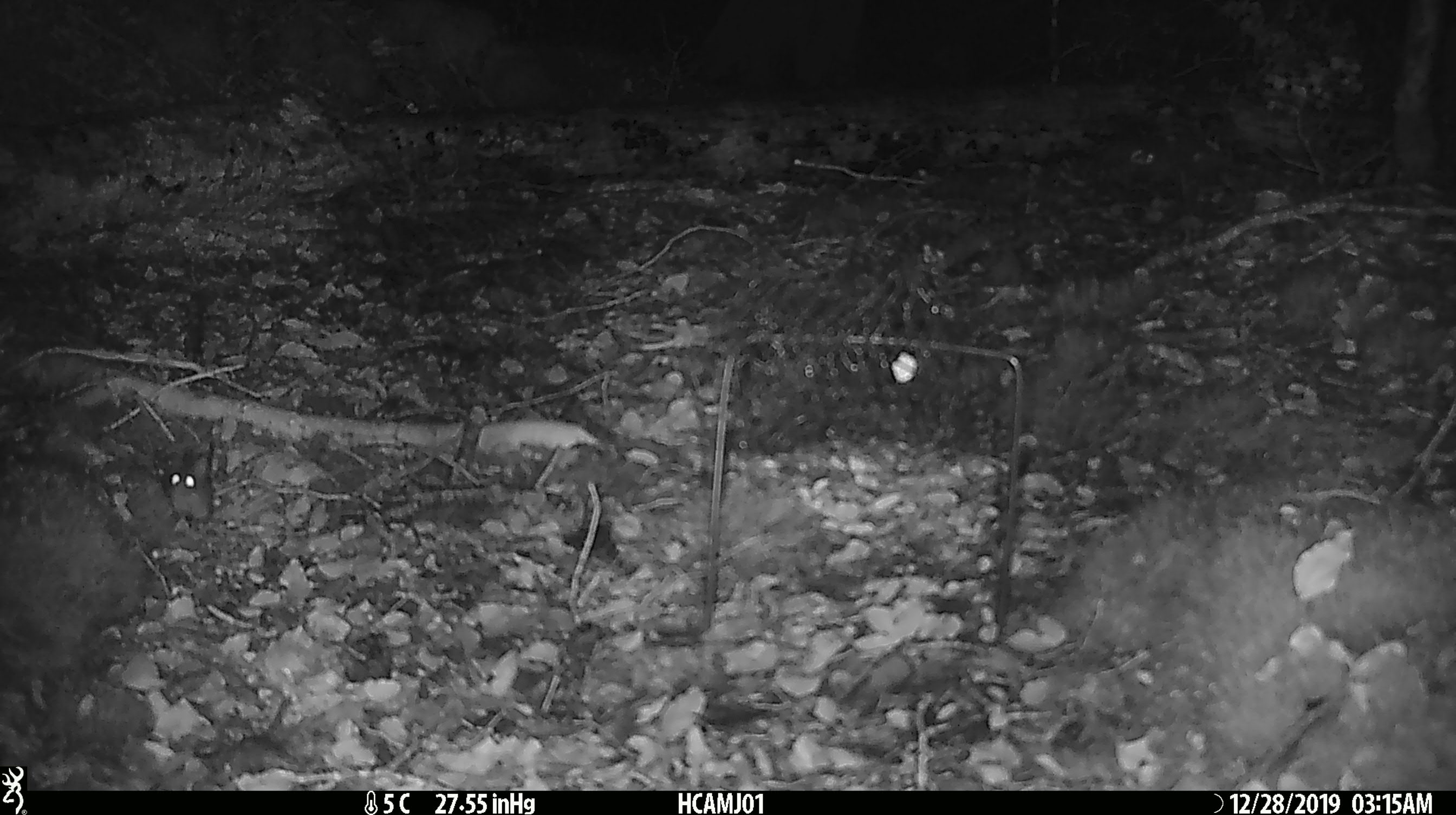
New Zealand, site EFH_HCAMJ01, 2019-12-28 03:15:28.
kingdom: Animalia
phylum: Chordata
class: Mammalia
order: Rodentia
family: Muridae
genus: Mus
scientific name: Mus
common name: mouse